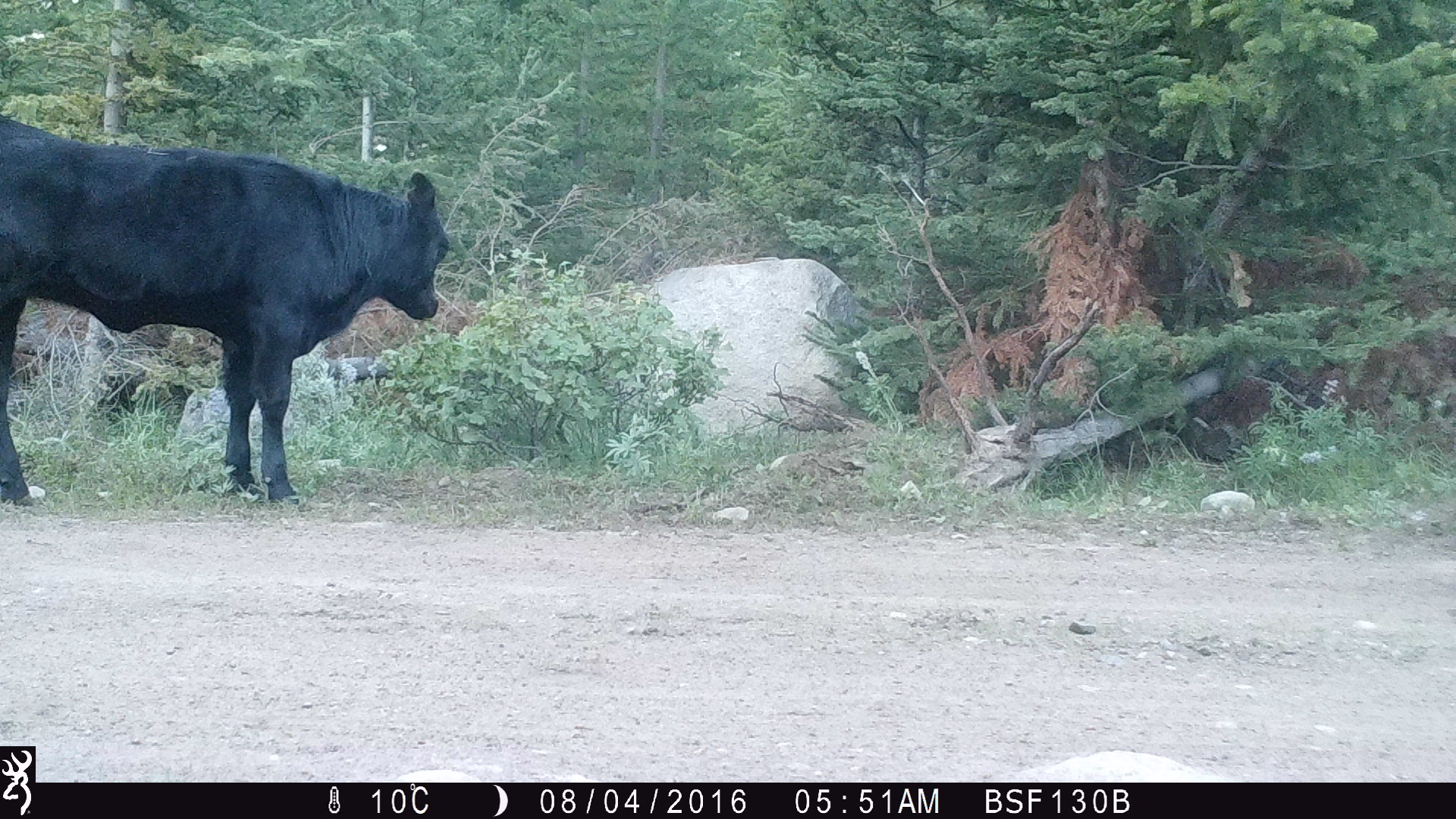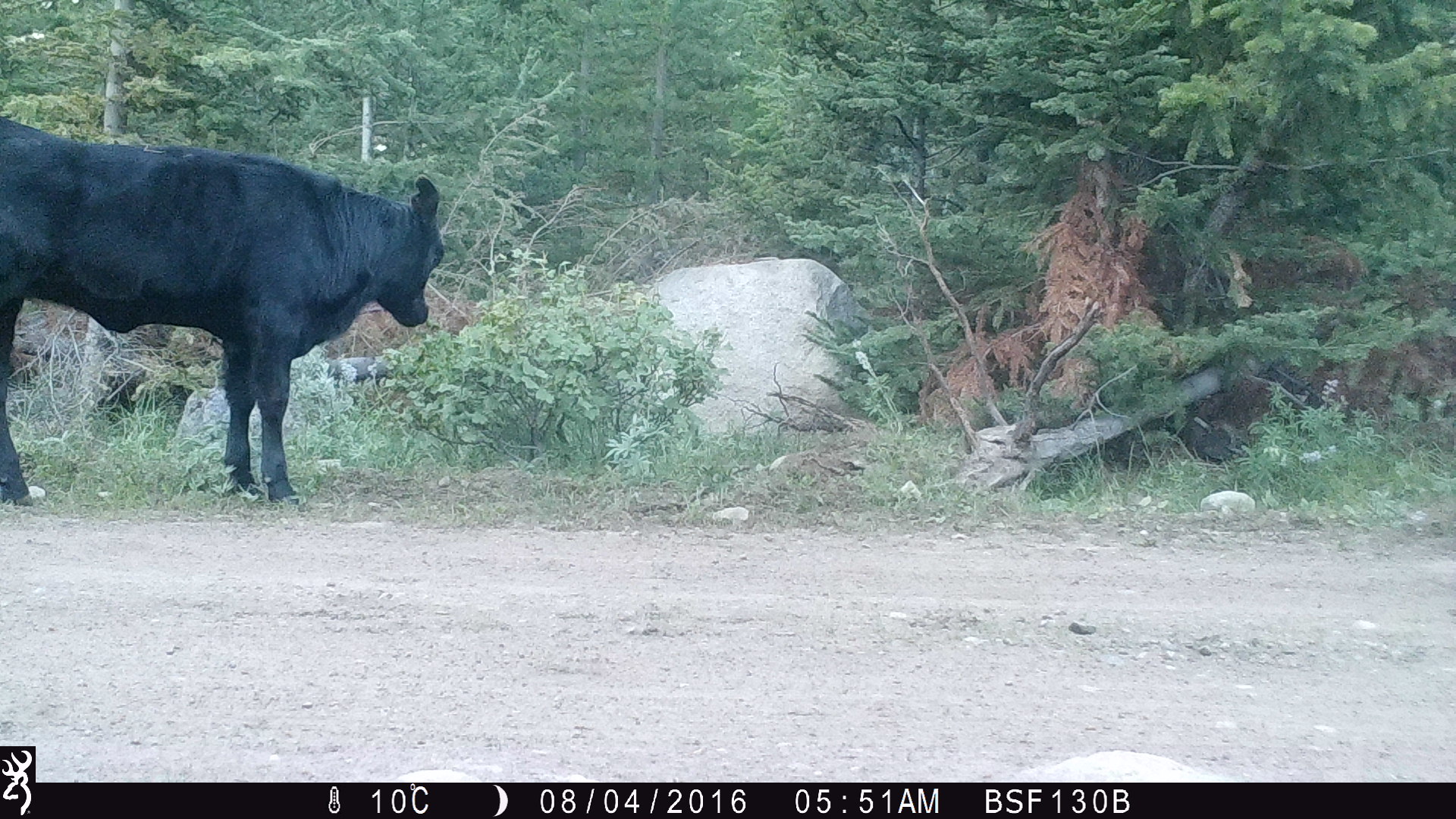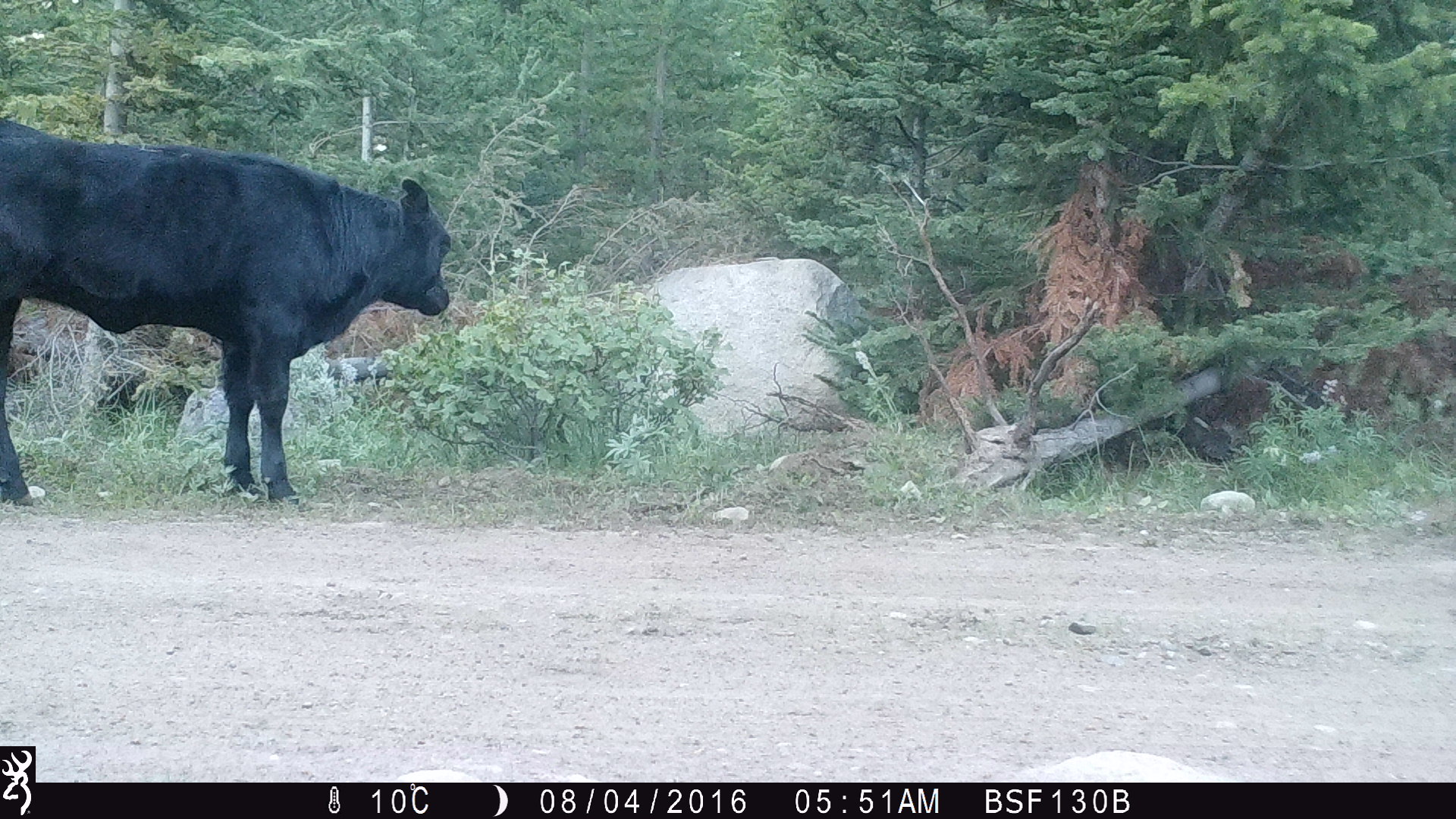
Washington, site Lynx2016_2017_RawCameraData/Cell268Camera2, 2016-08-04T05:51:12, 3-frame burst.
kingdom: Animalia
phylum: Chordata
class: Mammalia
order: Artiodactyla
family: Bovidae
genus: Bos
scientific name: Bos taurus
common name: domestic cattle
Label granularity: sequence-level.